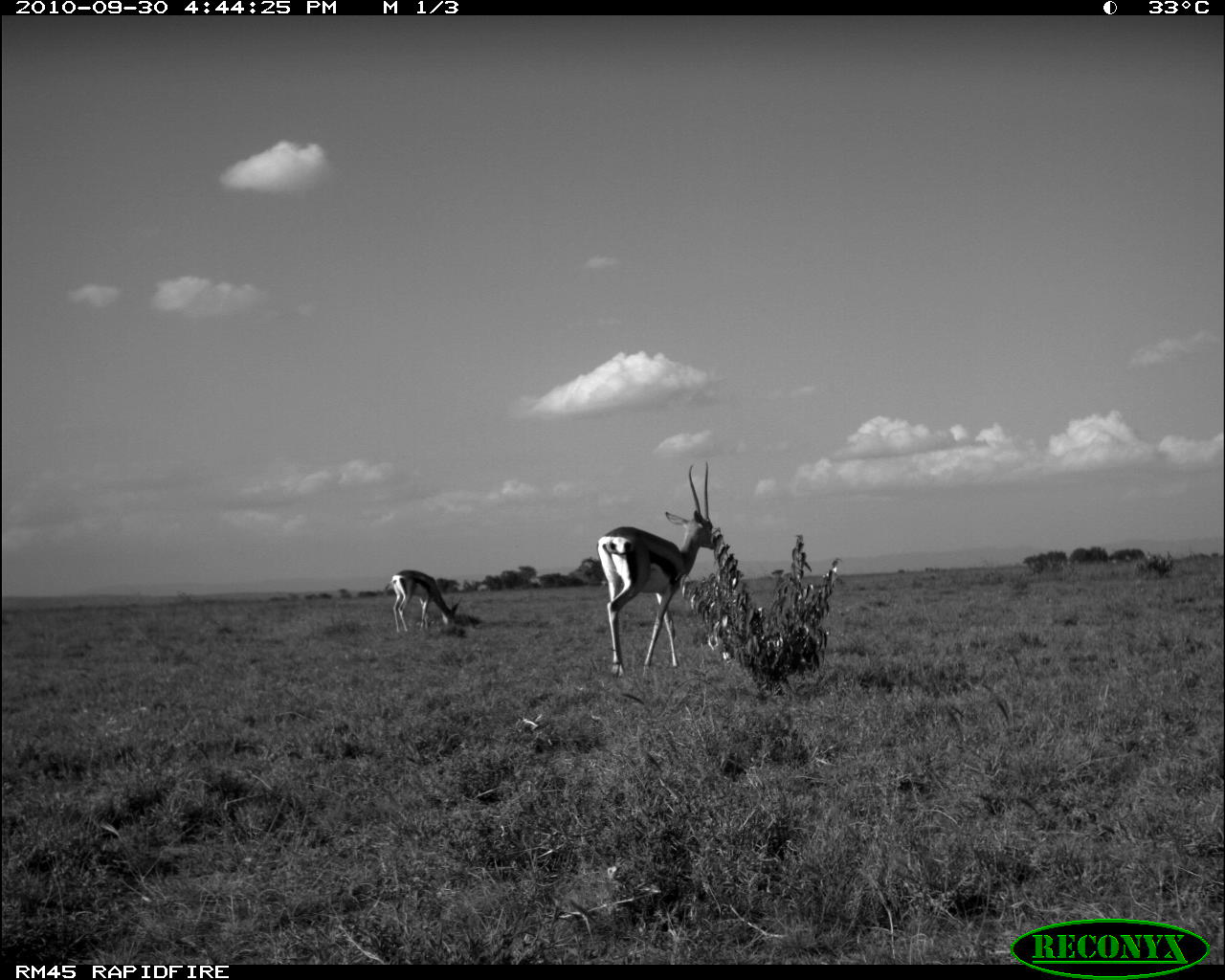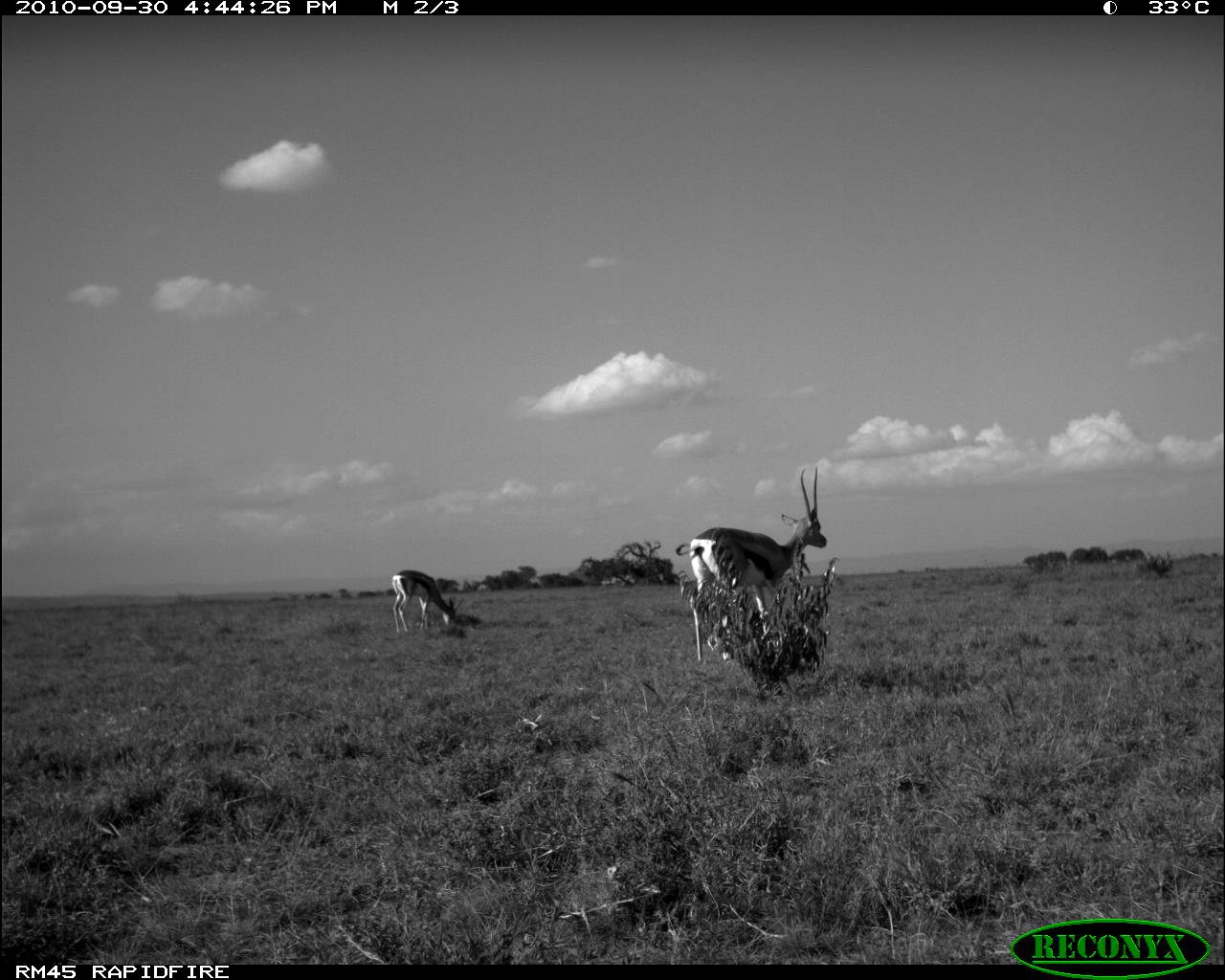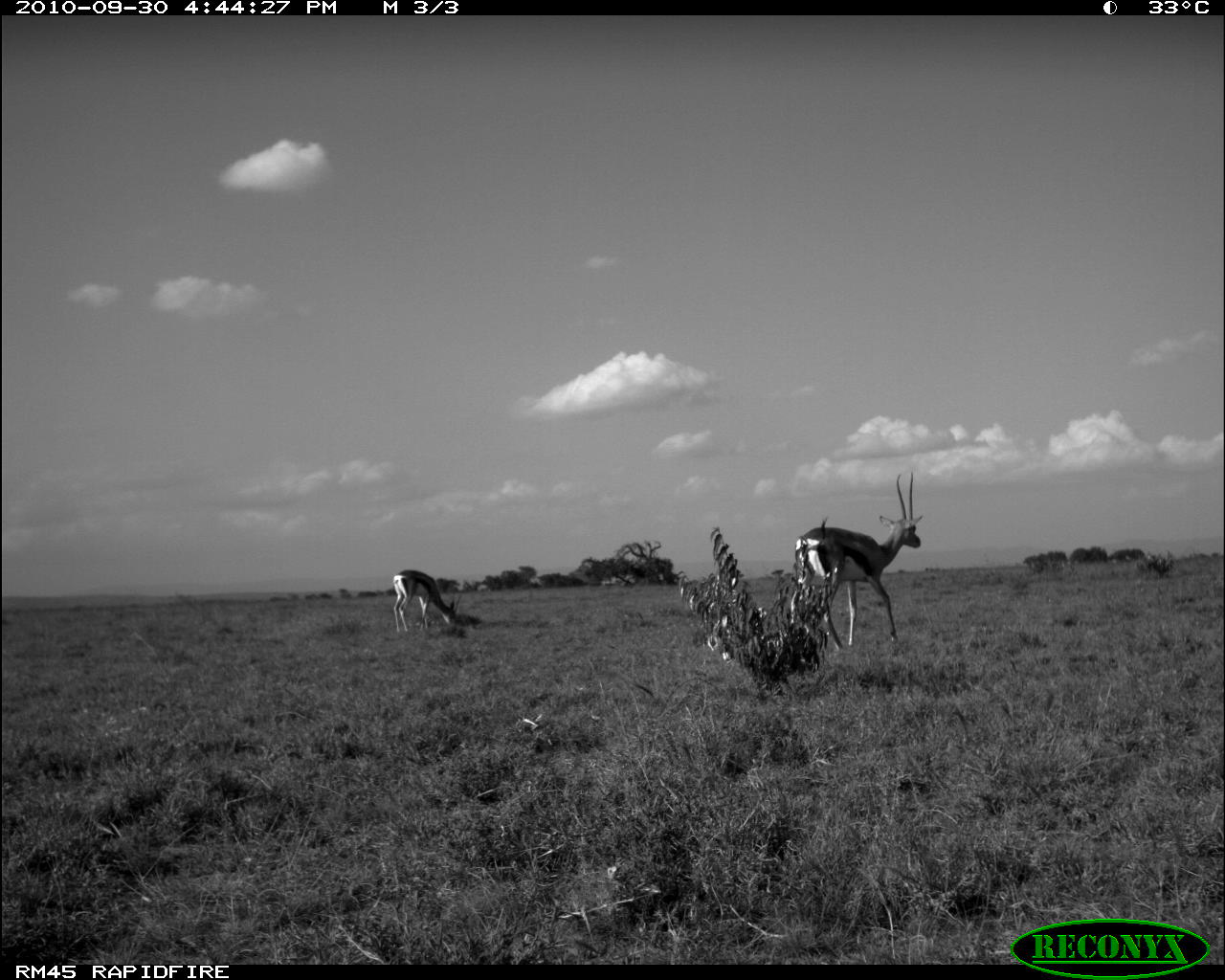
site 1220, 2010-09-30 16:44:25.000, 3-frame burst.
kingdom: Animalia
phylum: Chordata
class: Mammalia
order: Artiodactyla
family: Bovidae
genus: Nanger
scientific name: Nanger granti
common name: grant's gazelle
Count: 2.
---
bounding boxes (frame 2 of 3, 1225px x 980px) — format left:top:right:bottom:
nanger granti: 676:465:826:660; 393:569:463:630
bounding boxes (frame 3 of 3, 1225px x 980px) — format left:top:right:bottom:
nanger granti: 786:472:922:648; 392:569:456:632